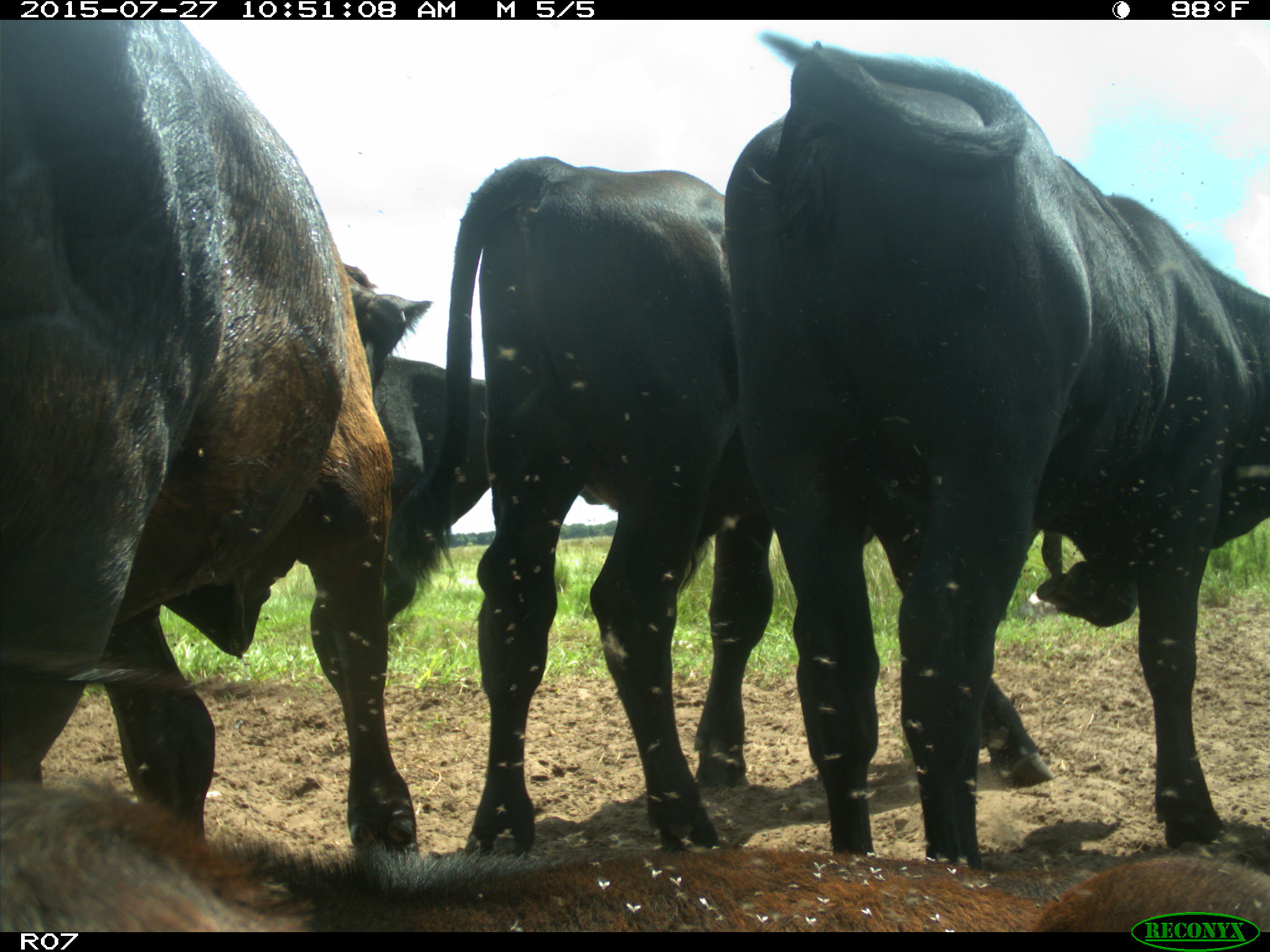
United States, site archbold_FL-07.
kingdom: Animalia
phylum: Chordata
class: Mammalia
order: Artiodactyla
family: Bovidae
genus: Bos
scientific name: Bos taurus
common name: domestic cow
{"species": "Bos taurus (domestic cow)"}